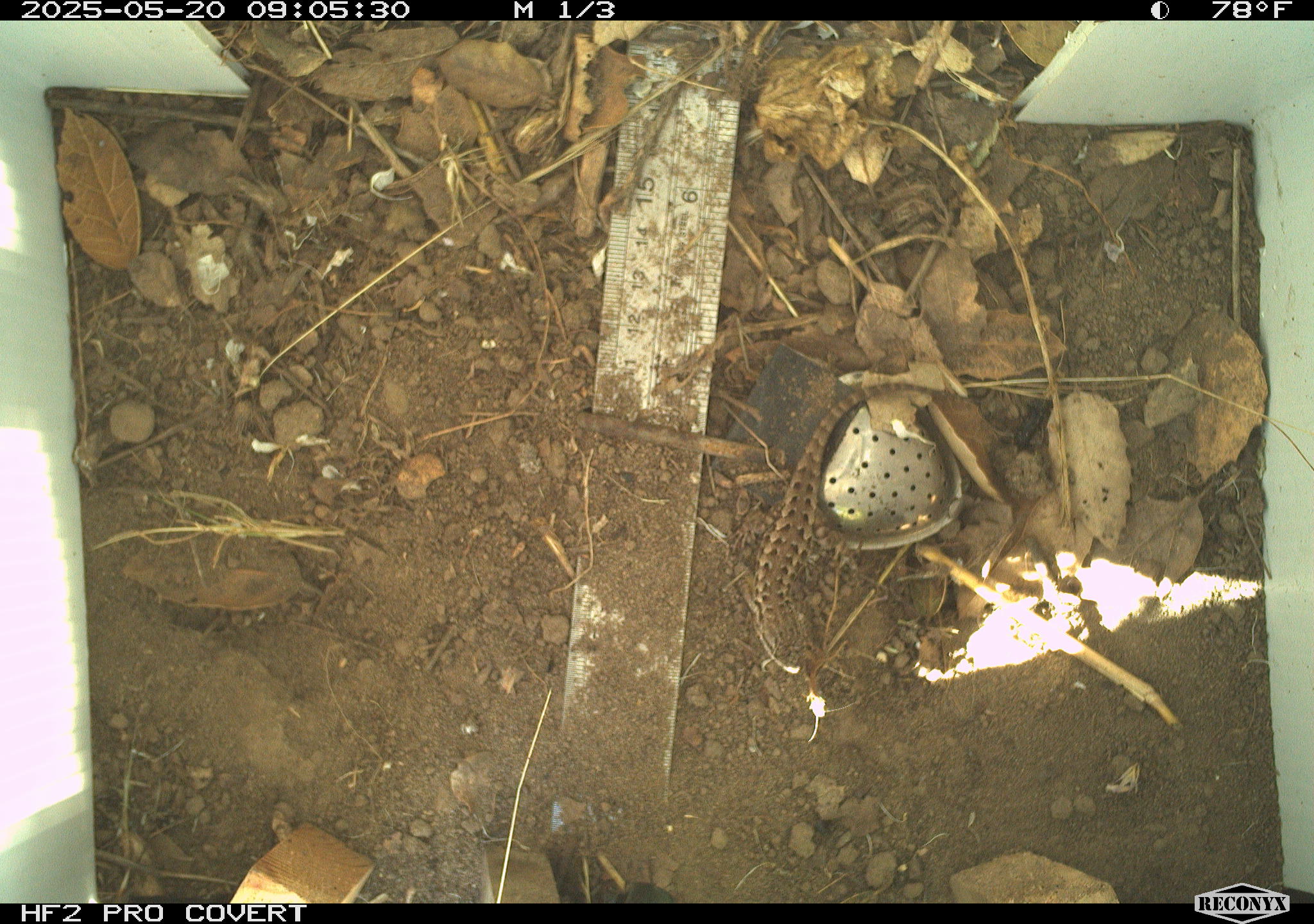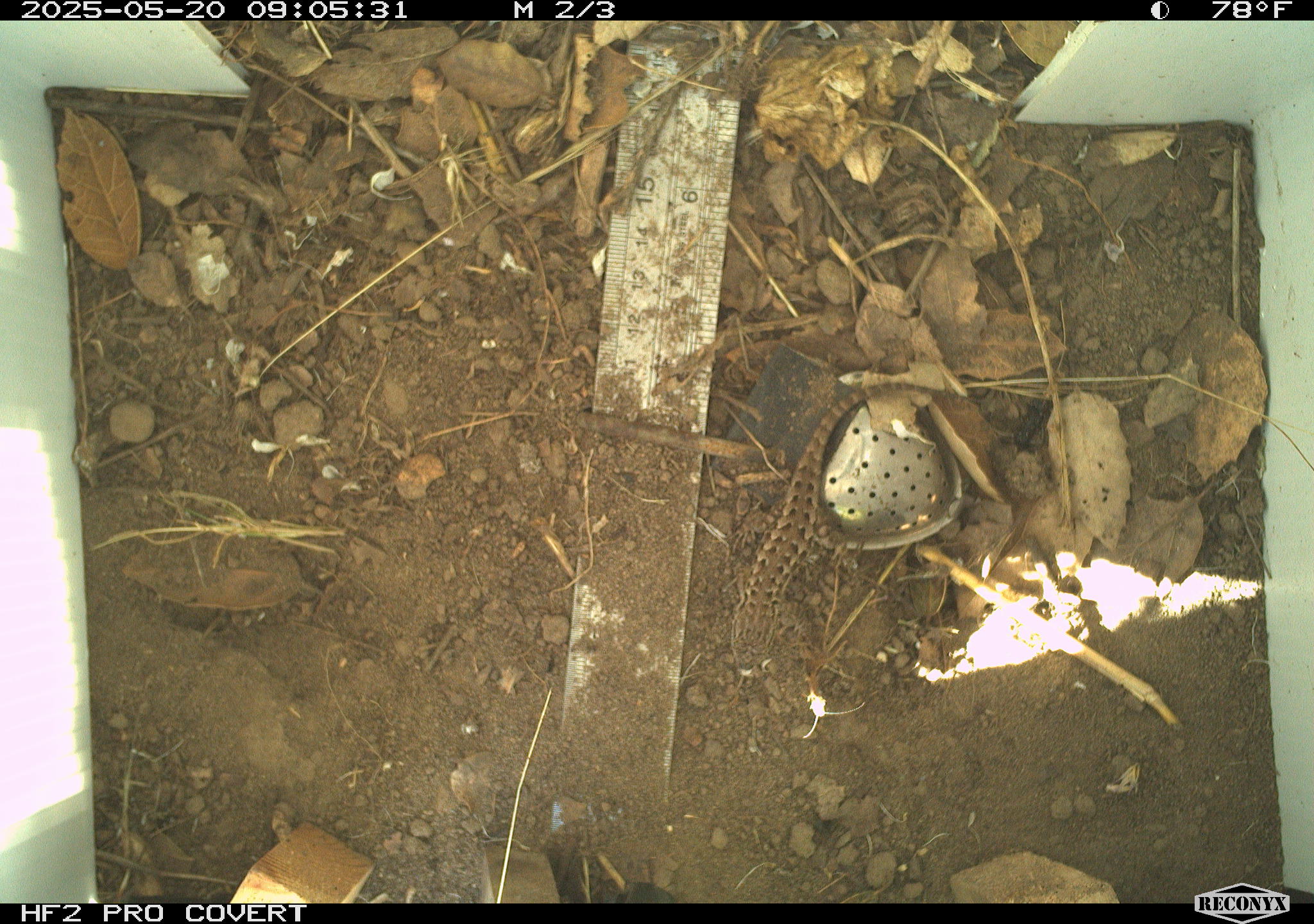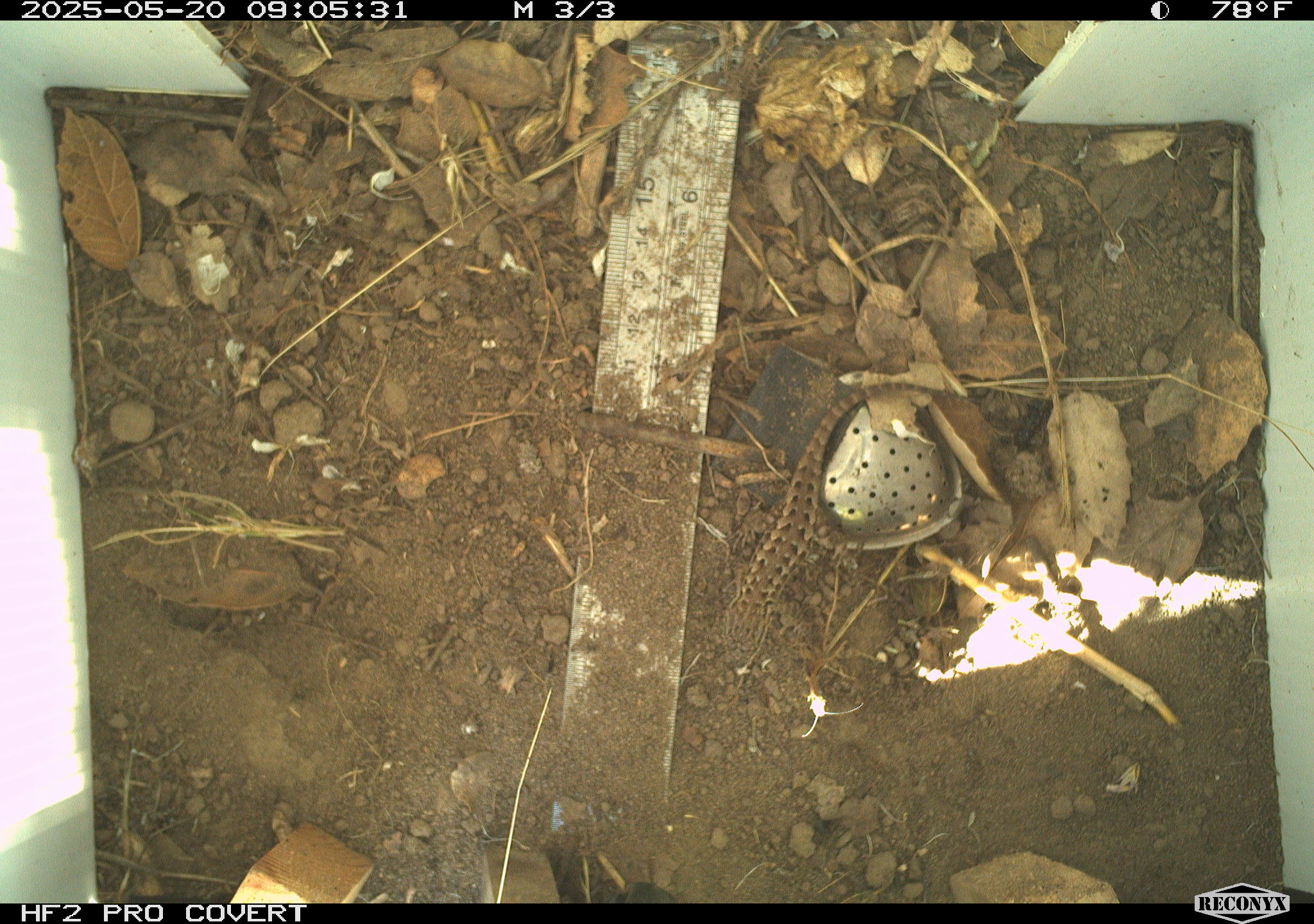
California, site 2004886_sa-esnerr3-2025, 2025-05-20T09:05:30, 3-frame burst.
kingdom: Animalia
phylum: Chordata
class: Reptilia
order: Squamata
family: Phrynosomatidae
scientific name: Phrynosomatidae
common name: north american spiny lizards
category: sceloporus/uta species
Sceloporus/uta species (north american spiny lizards) (Phrynosomatidae).